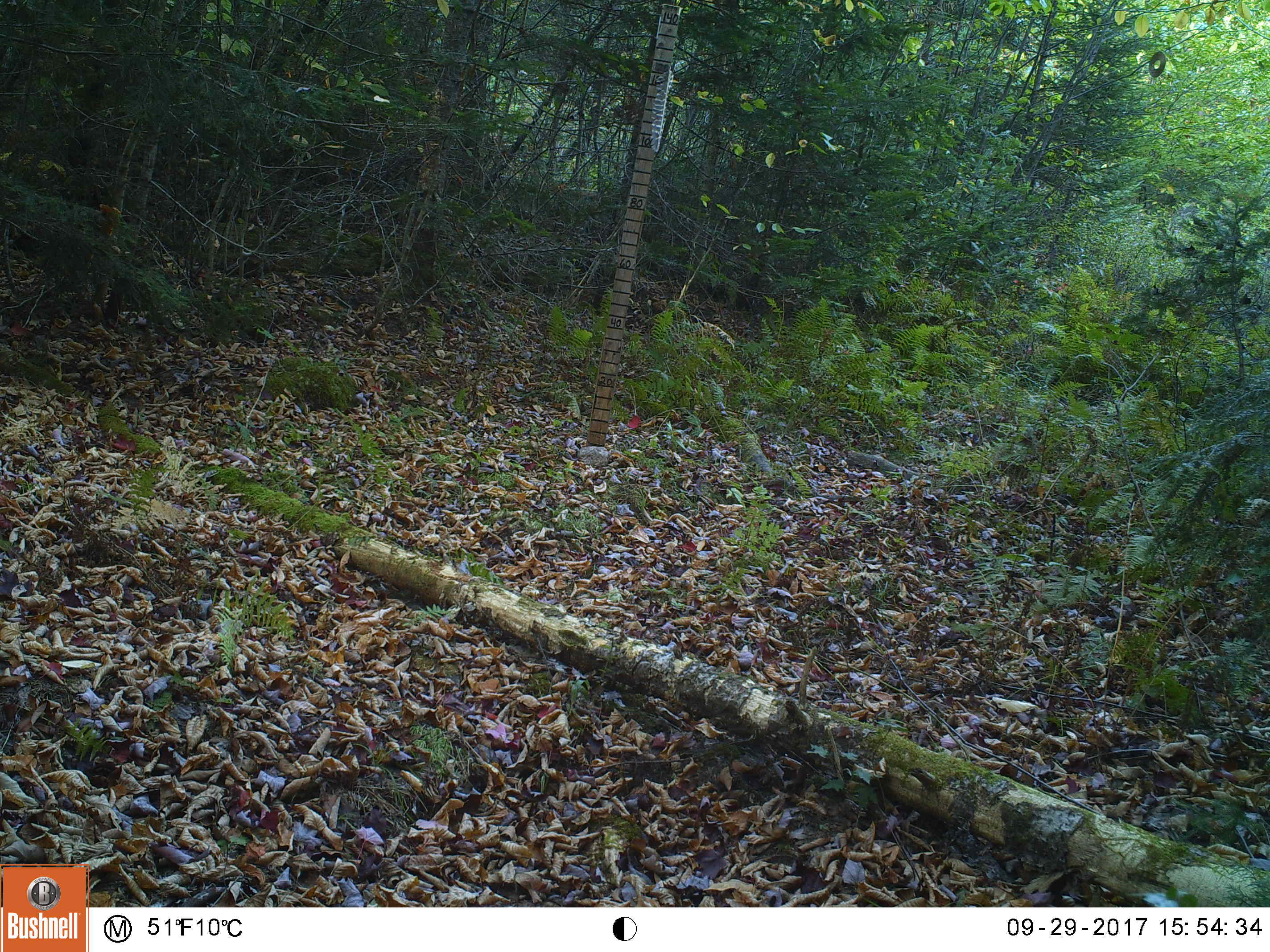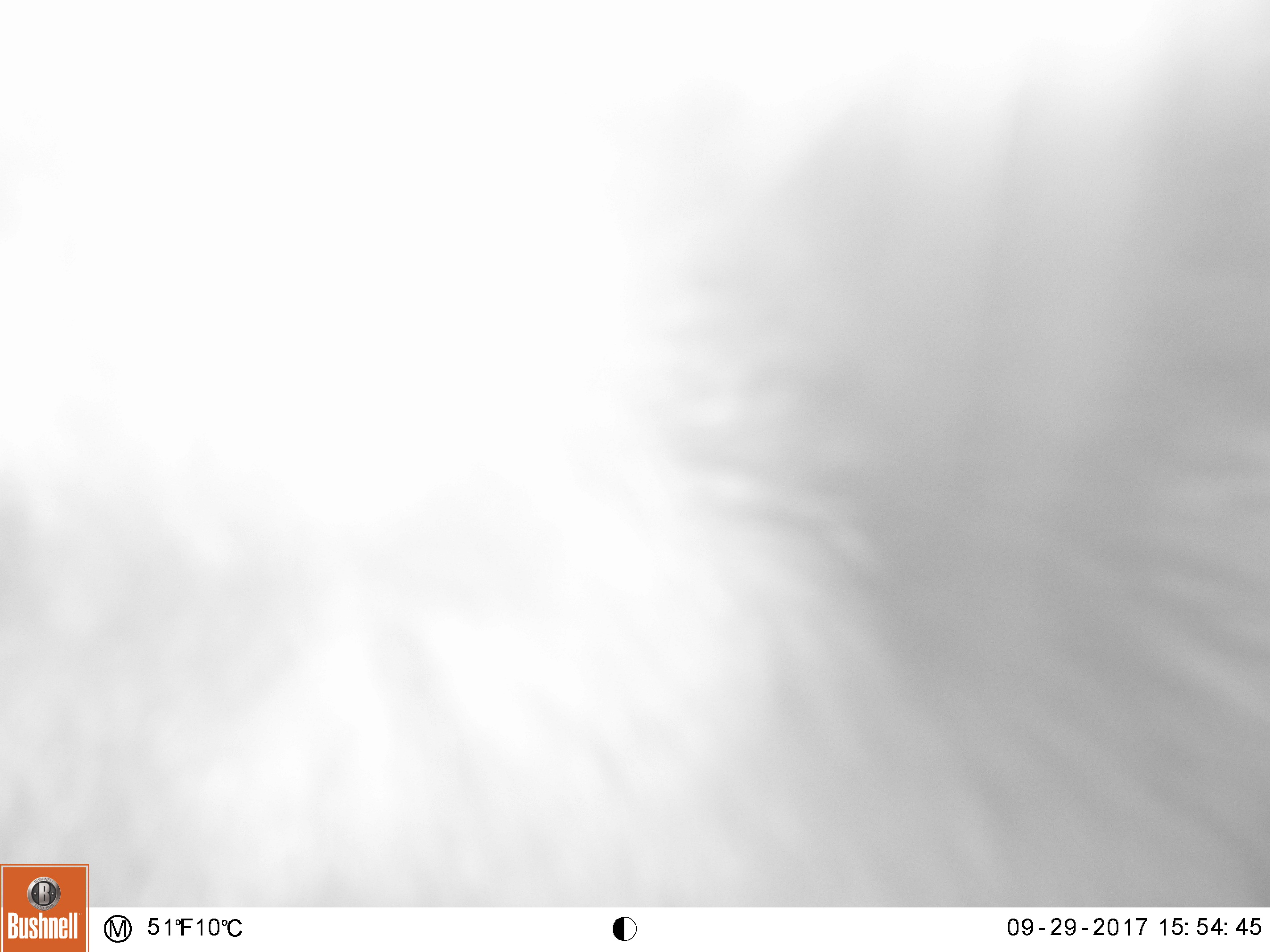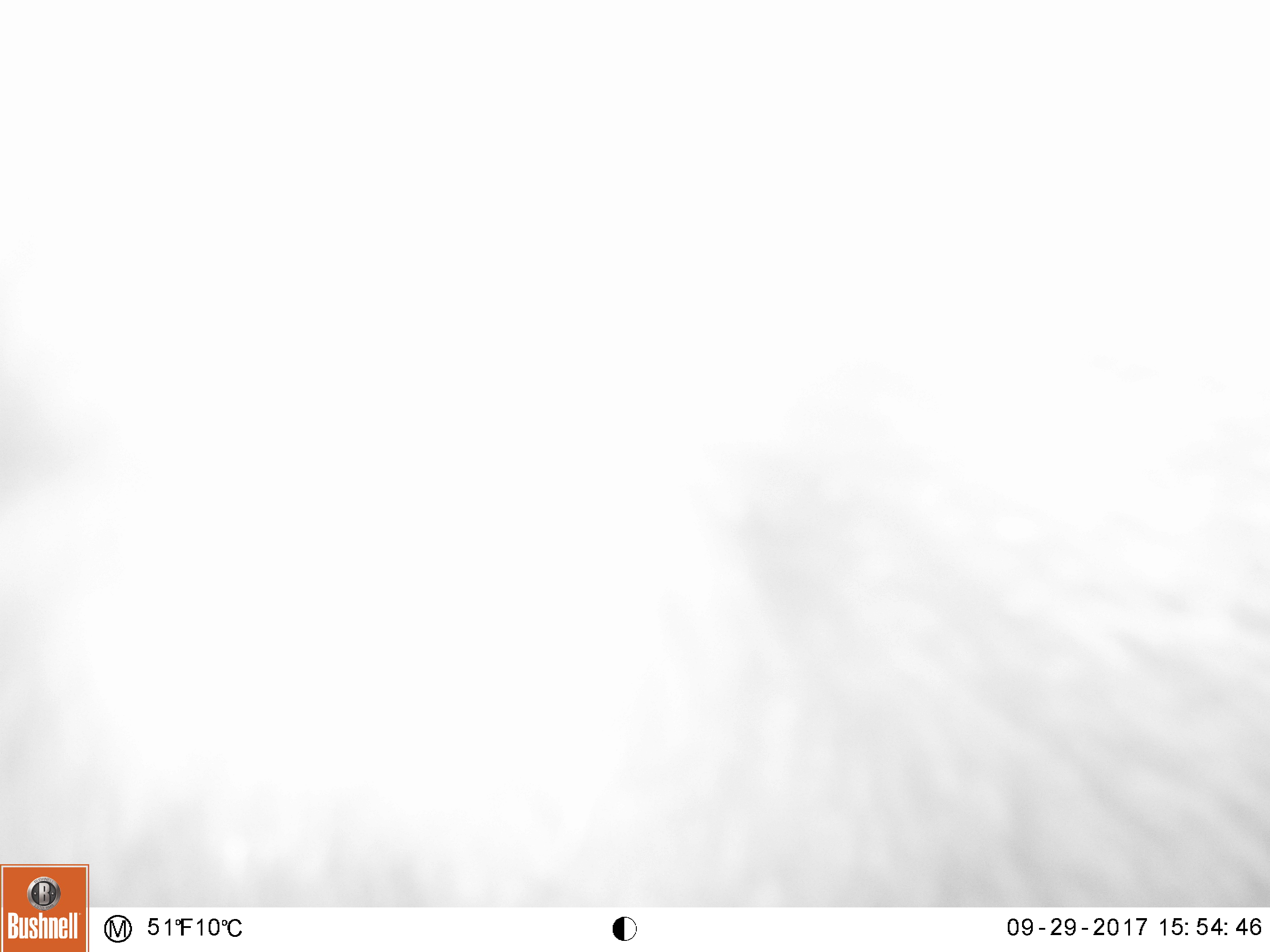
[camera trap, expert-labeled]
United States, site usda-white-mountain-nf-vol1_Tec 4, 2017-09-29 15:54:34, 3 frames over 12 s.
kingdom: Animalia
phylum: Chordata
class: Mammalia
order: Carnivora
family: Ursidae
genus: Ursus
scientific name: Ursus americanus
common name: black bear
Black bear (Ursus americanus).